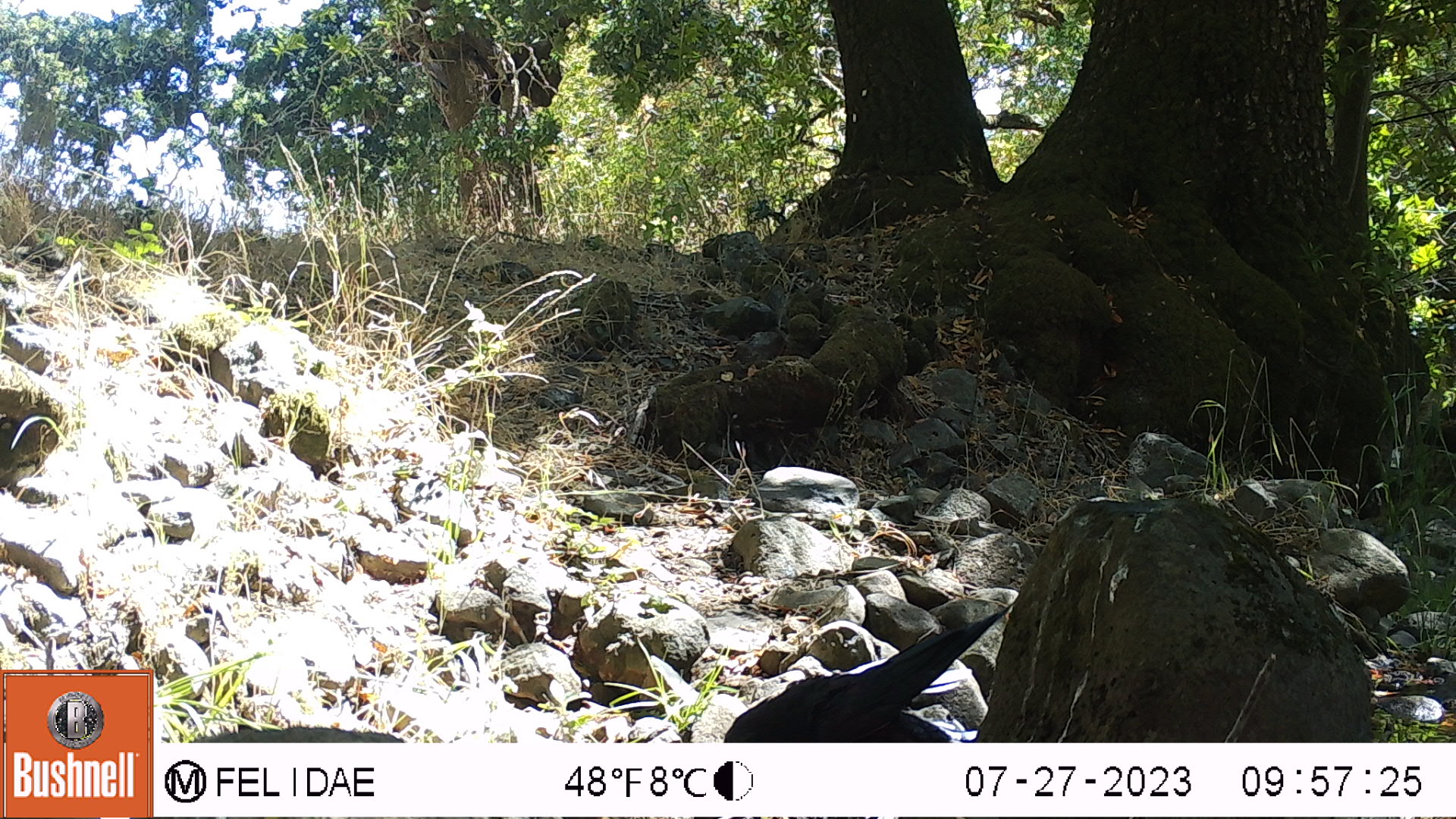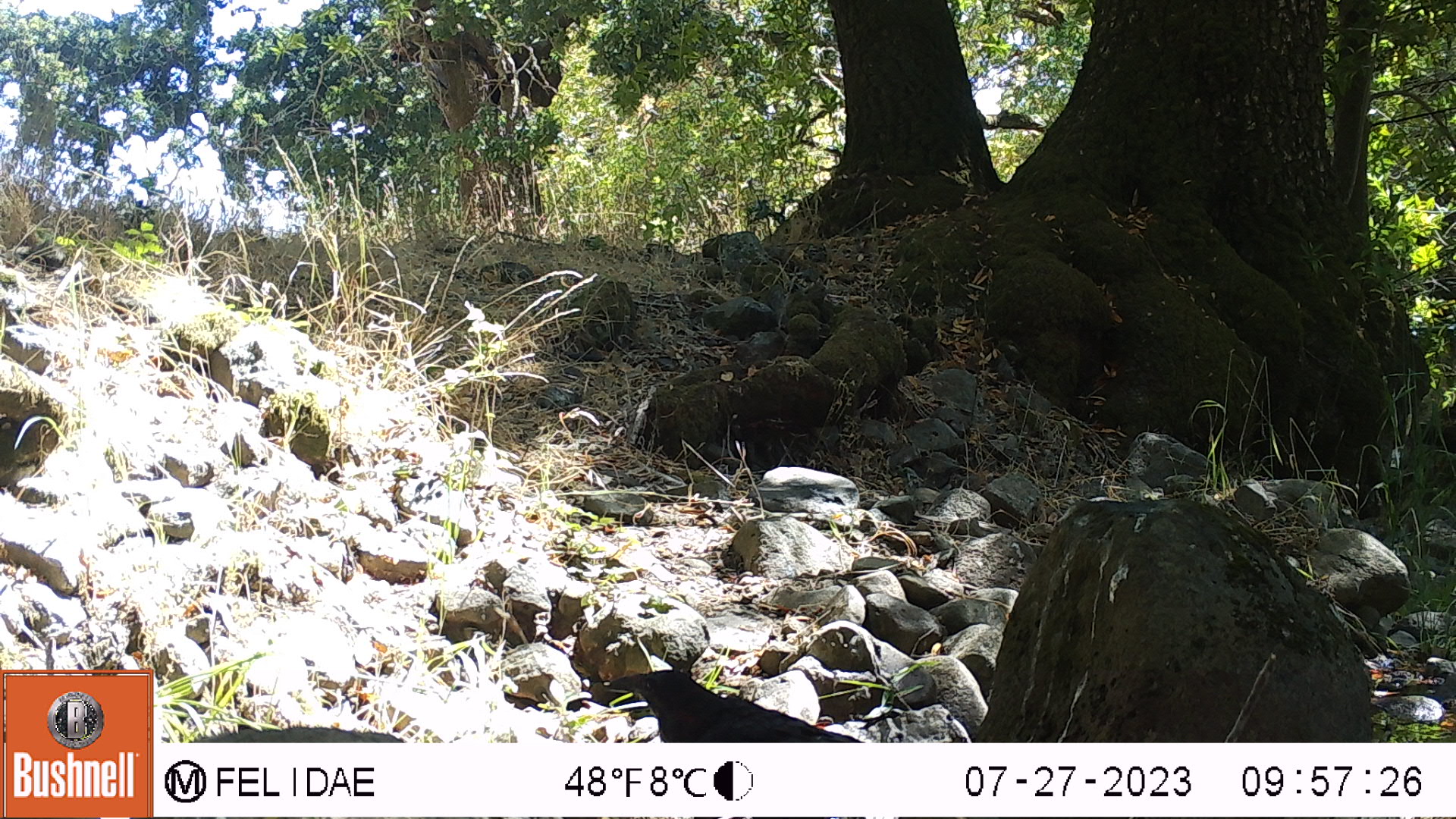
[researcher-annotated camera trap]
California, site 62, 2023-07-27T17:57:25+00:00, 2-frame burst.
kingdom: Animalia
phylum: Chordata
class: Aves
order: Passeriformes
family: Corvidae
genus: Corvus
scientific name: Corvus brachyrhynchos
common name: american crow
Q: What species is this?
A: American crow (Corvus brachyrhynchos).